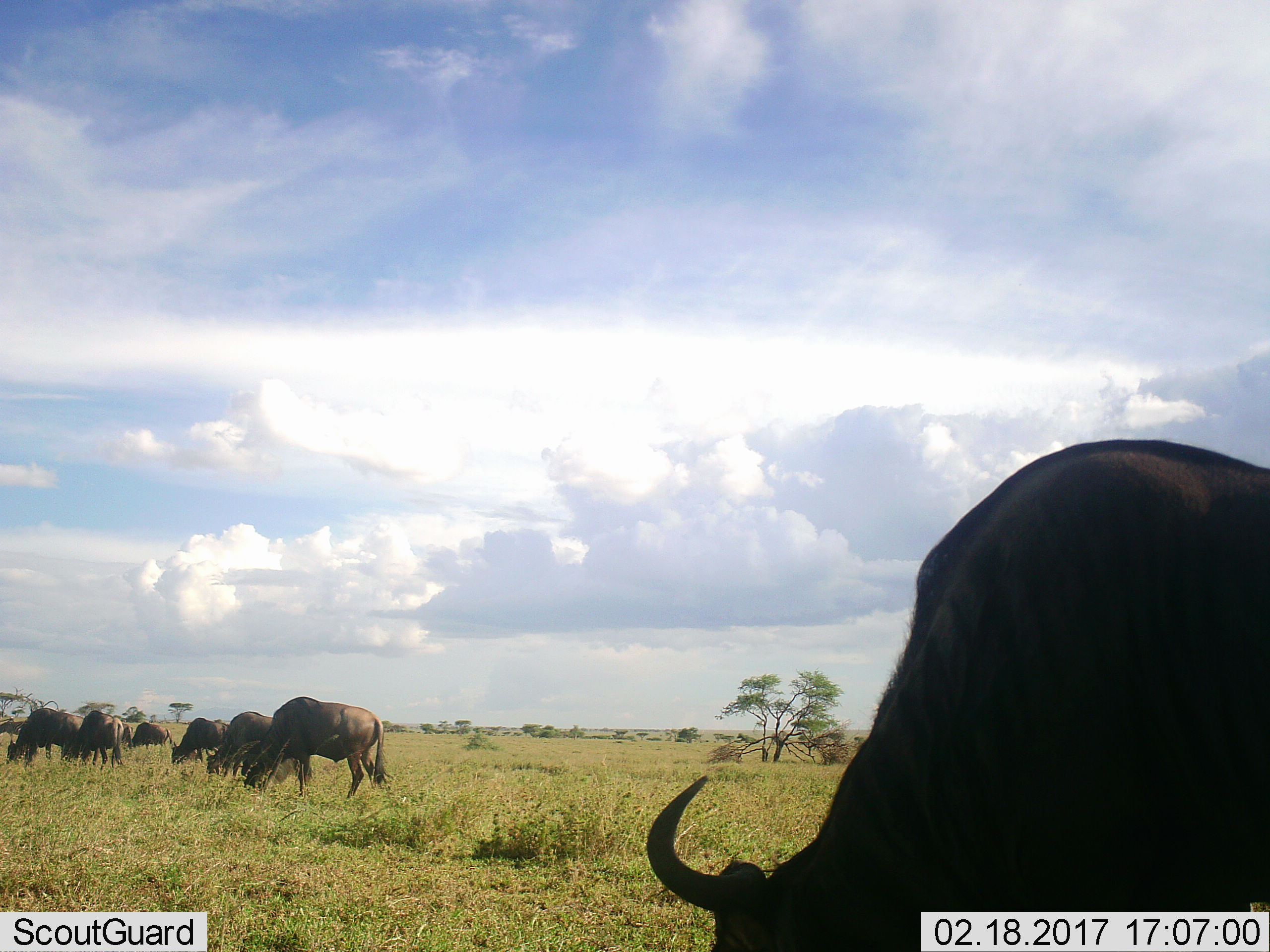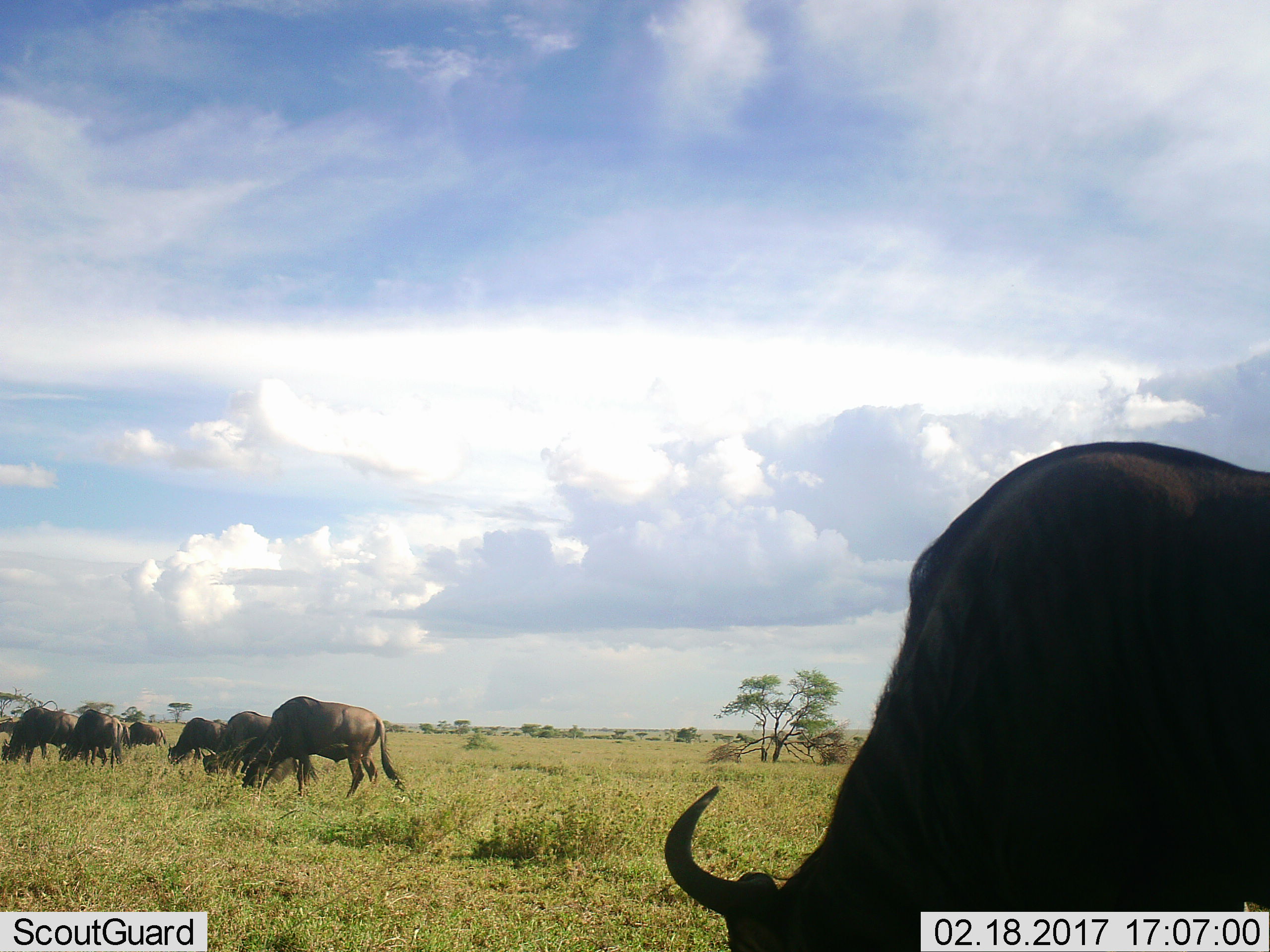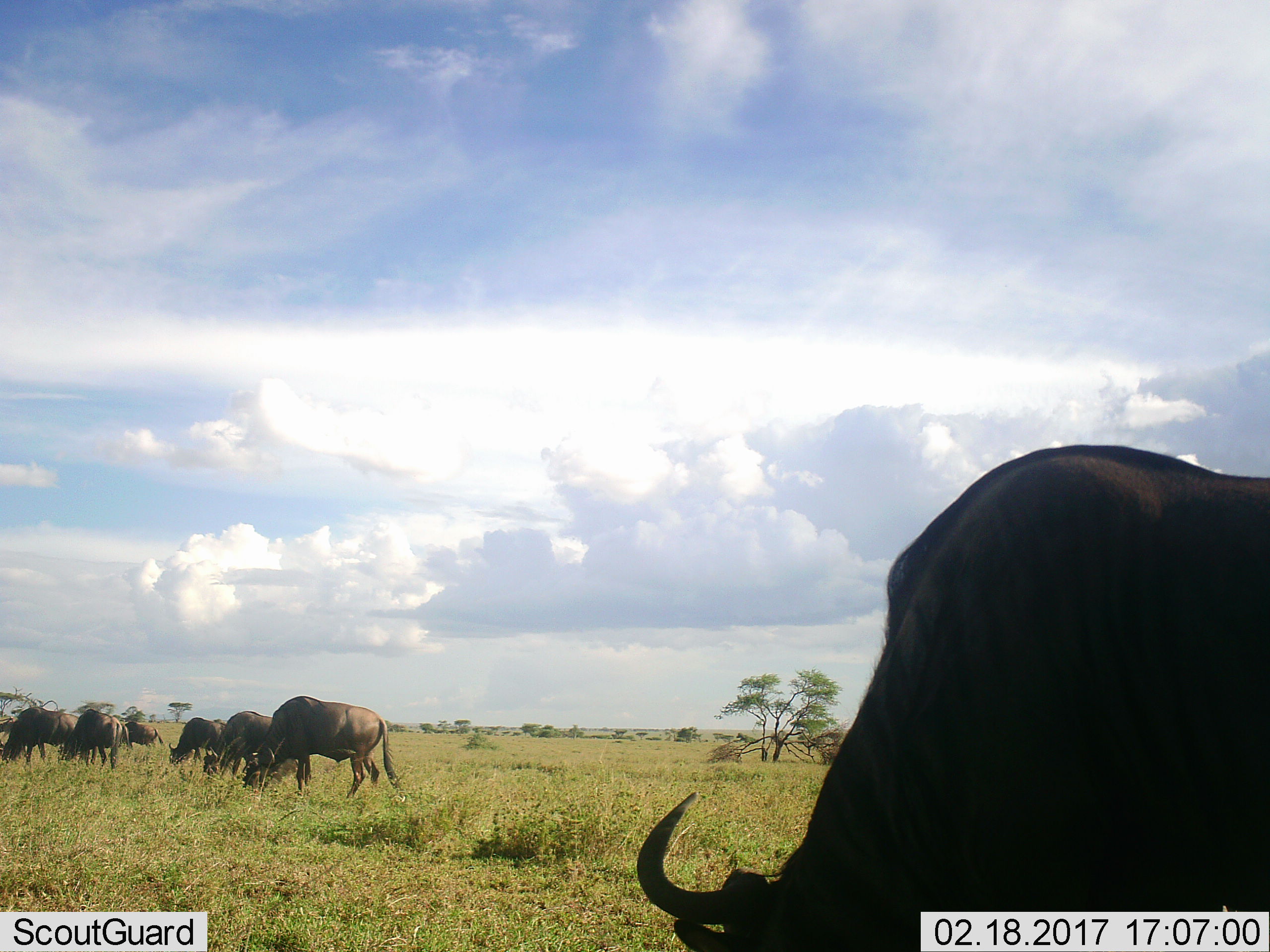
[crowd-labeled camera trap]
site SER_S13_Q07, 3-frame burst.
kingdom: Animalia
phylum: Chordata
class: Mammalia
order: Artiodactyla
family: Bovidae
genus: Connochaetes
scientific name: Connochaetes taurinus taurinus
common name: blue wildebeest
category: wildebeestblue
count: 8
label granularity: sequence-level